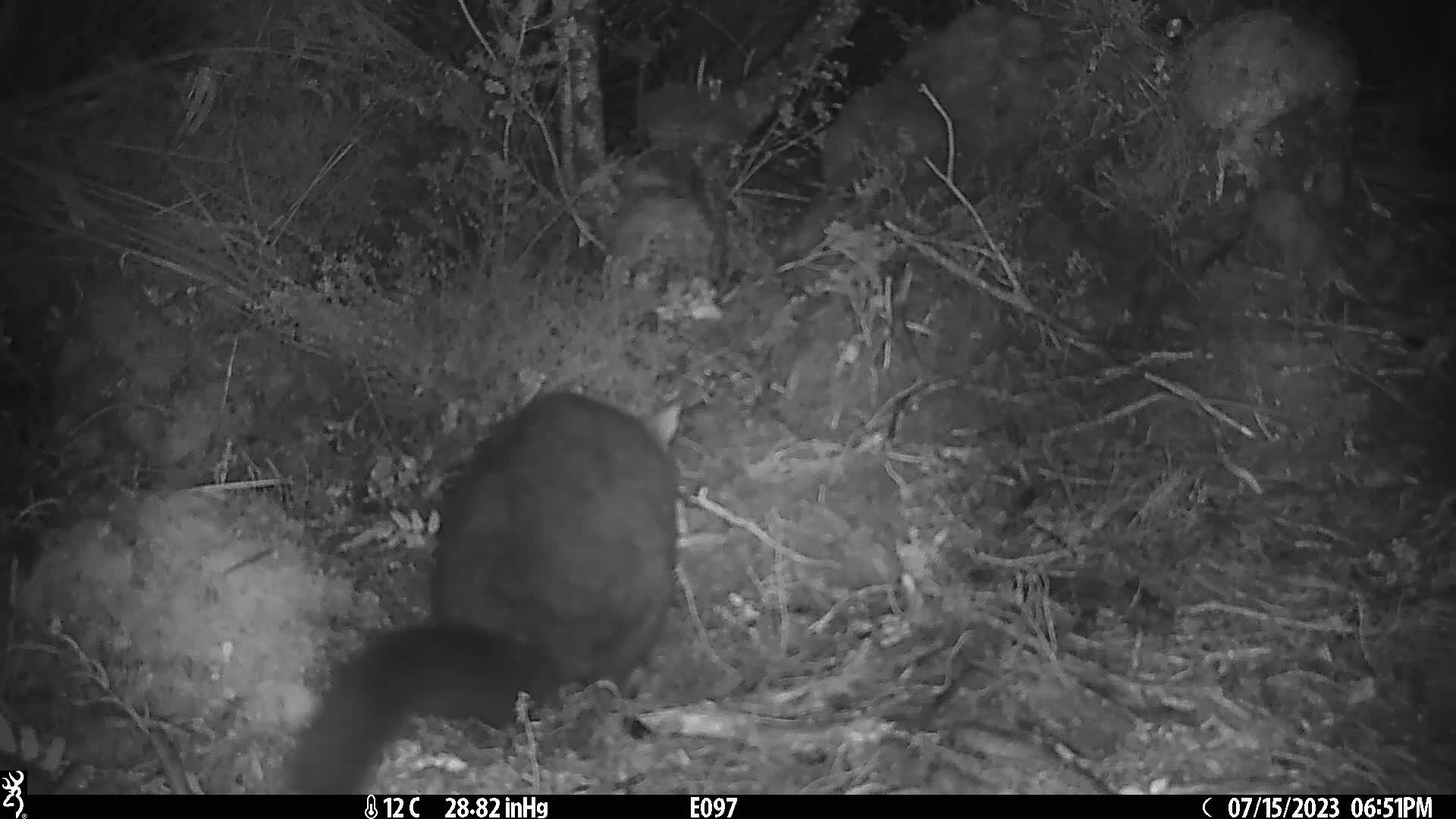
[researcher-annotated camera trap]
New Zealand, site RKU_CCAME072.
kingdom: Animalia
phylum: Chordata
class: Mammalia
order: Diprotodontia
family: Phalangeridae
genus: Trichosurus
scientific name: Trichosurus vulpecula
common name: common brushtail possum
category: possum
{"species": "possum (common brushtail possum) (Trichosurus vulpecula)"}